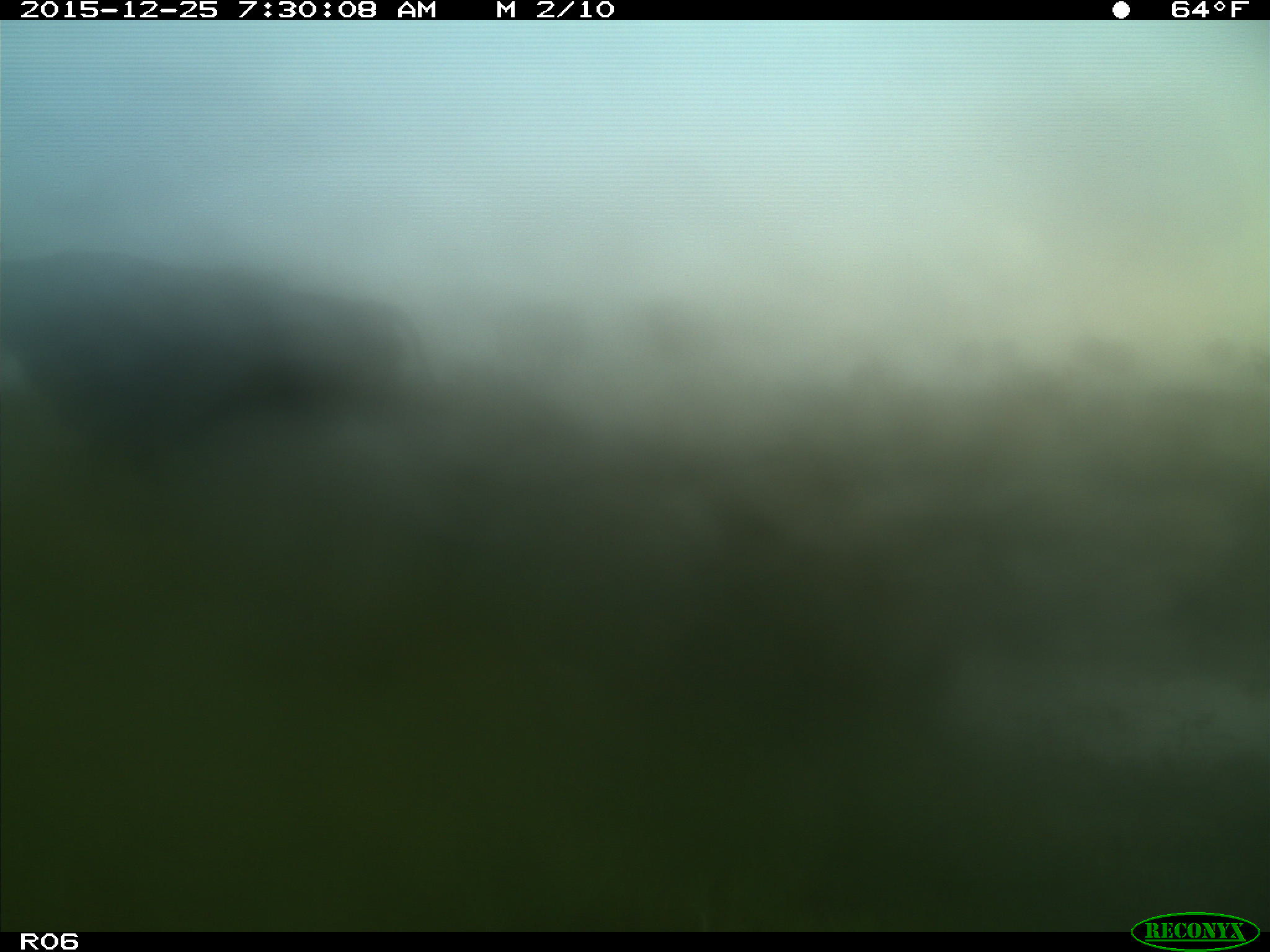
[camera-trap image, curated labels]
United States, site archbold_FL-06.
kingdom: Animalia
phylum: Chordata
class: Mammalia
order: Artiodactyla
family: Bovidae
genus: Bos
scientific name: Bos taurus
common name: domestic cow